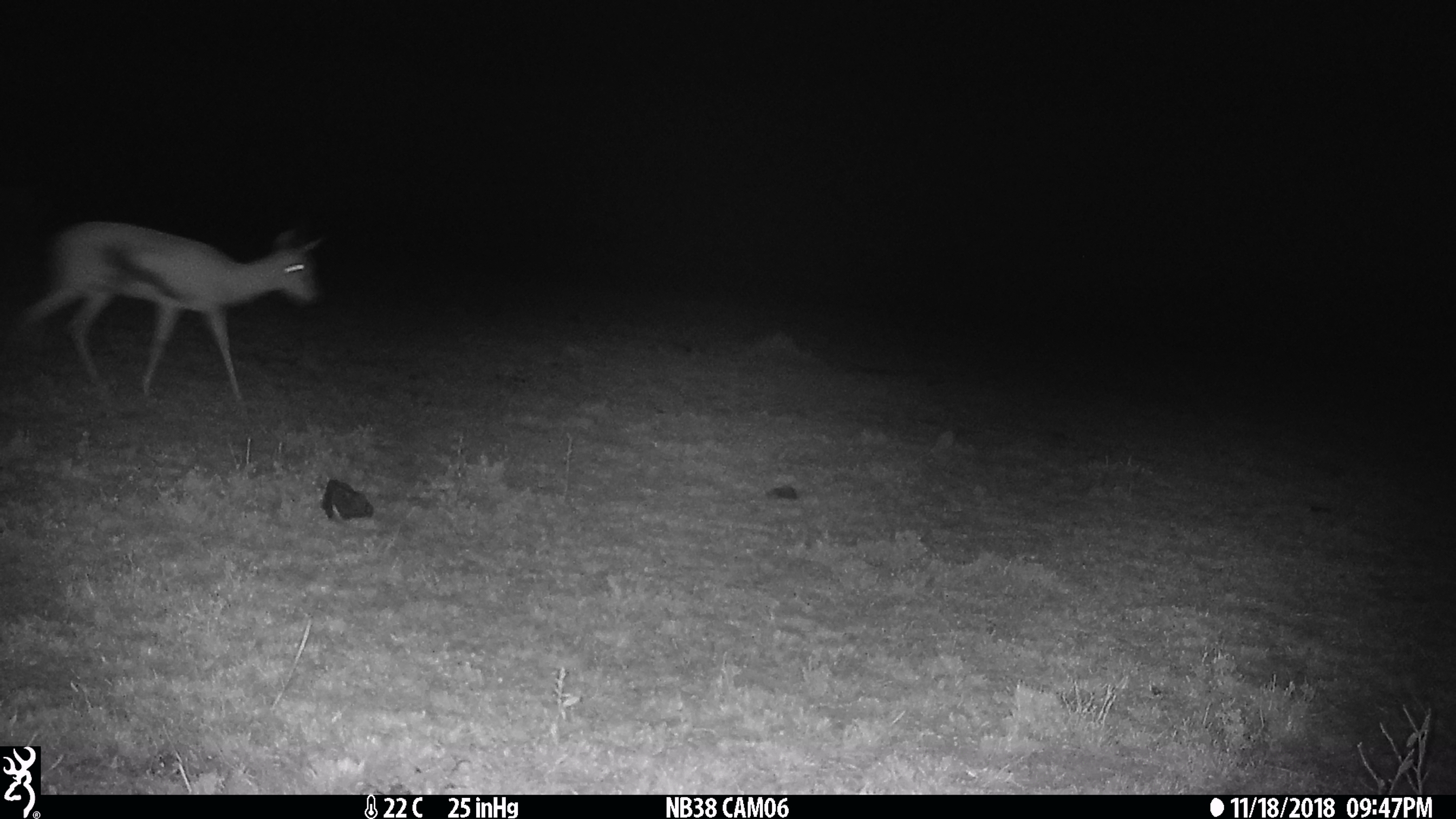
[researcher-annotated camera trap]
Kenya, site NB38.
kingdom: Animalia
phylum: Chordata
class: Mammalia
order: Artiodactyla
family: Bovidae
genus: Eudorcas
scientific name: Eudorcas thomsonii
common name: thomon's gazelle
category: gazelle thomsons